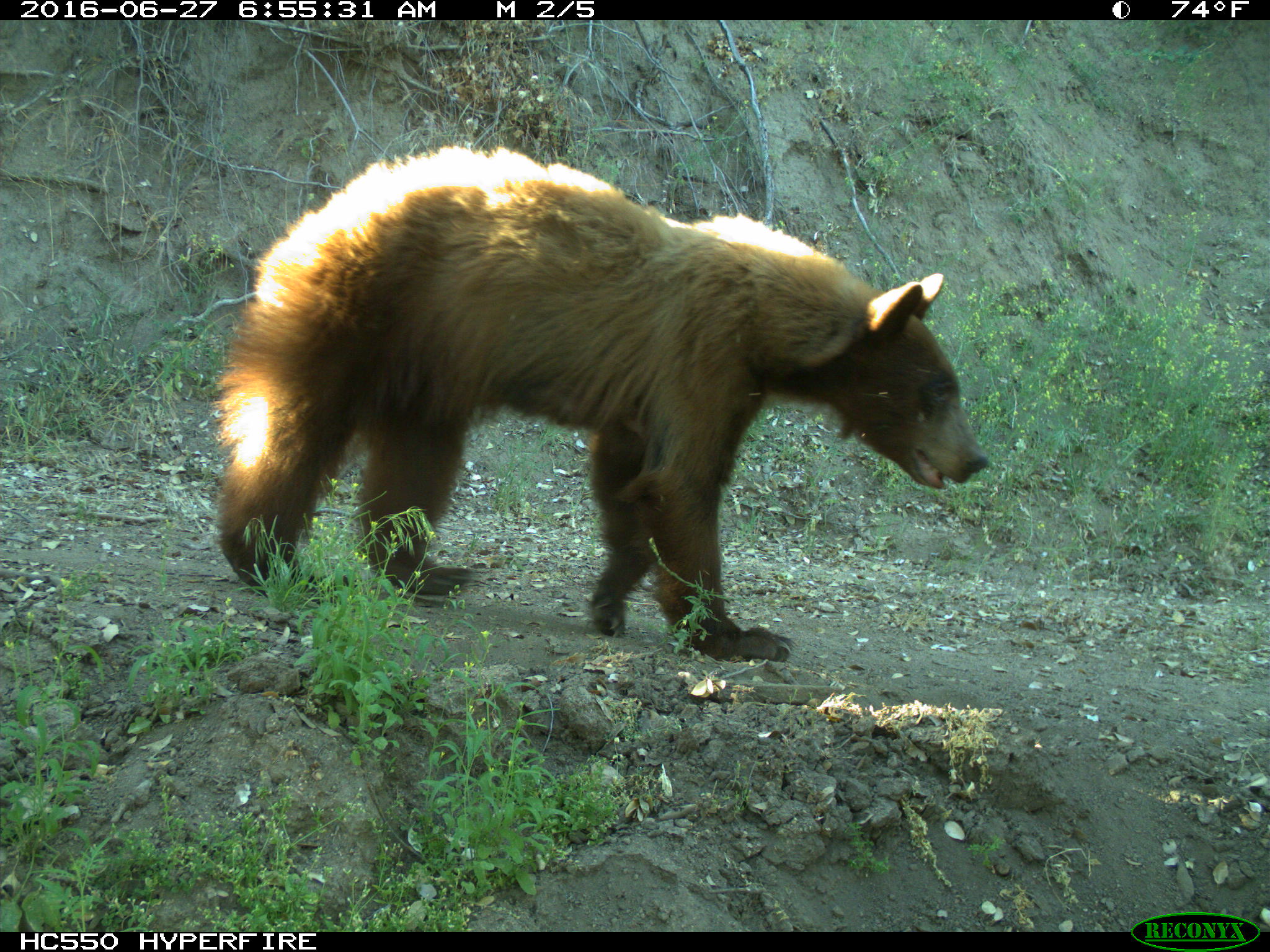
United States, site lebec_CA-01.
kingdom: Animalia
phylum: Chordata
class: Mammalia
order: Carnivora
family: Ursidae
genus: Ursus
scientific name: Ursus americanus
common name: american black bear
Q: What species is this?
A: Ursus americanus (american black bear).